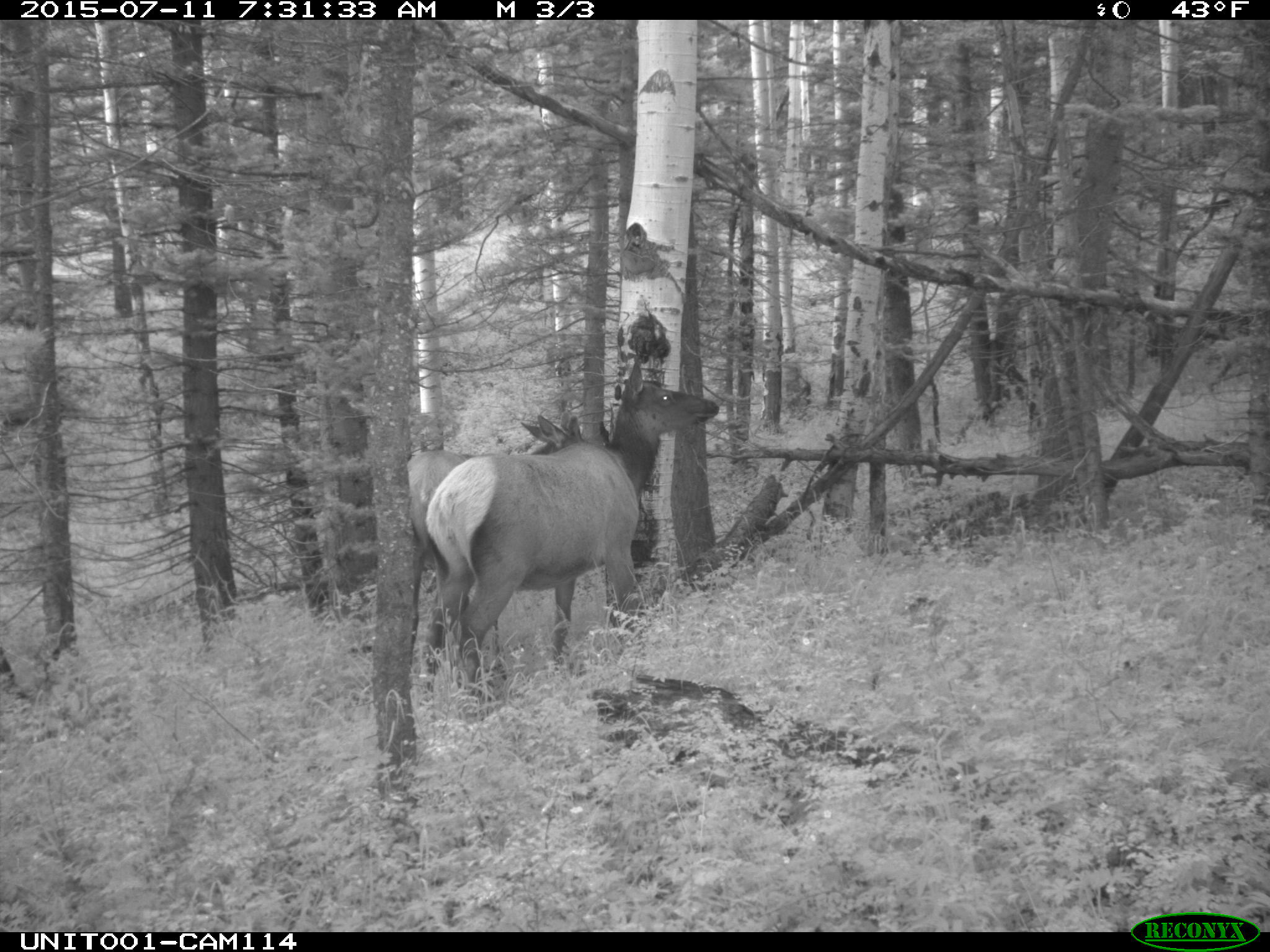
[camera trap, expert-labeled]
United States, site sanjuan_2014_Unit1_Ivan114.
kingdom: Animalia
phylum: Chordata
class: Mammalia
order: Artiodactyla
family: Cervidae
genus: Cervus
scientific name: Cervus elaphus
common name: red deer